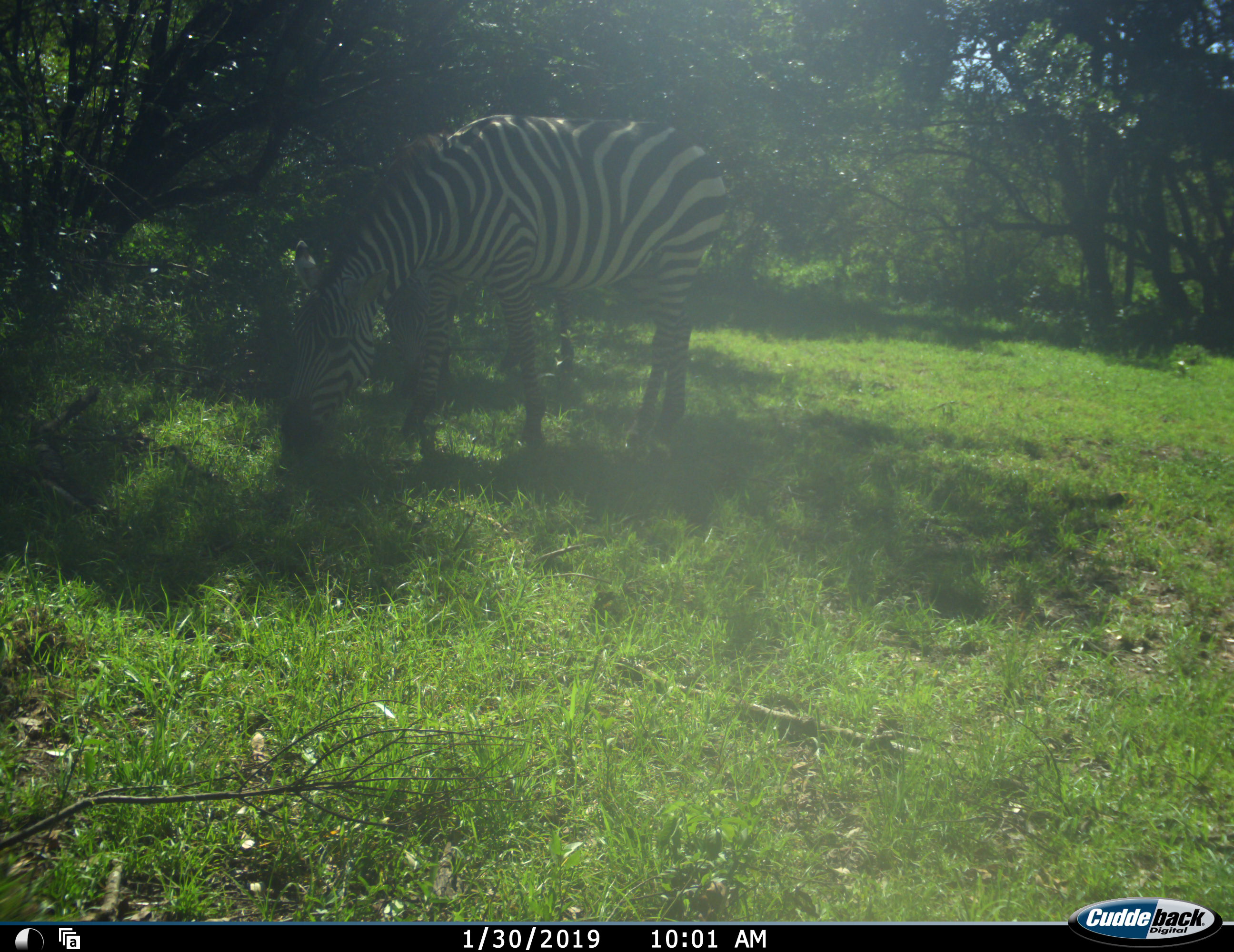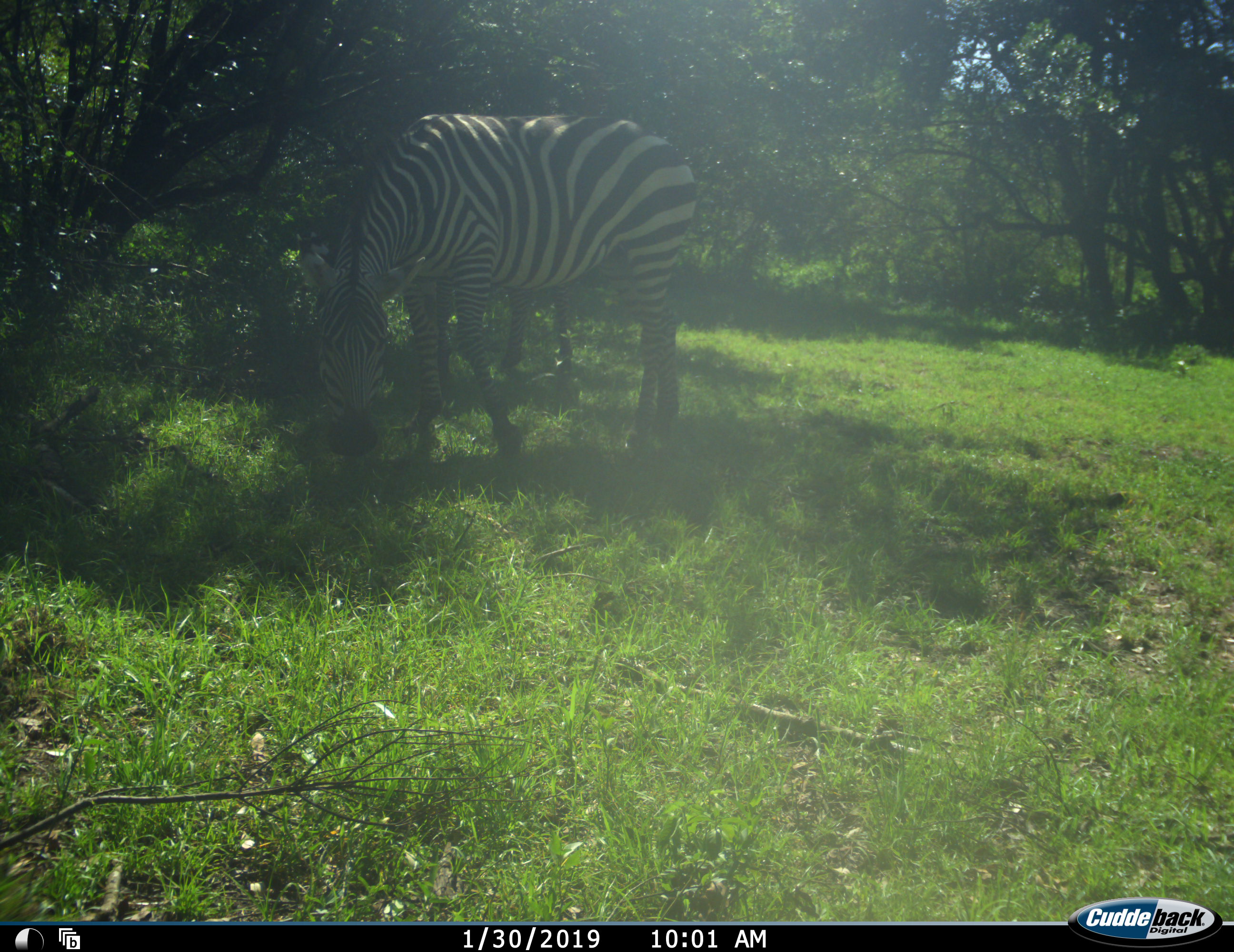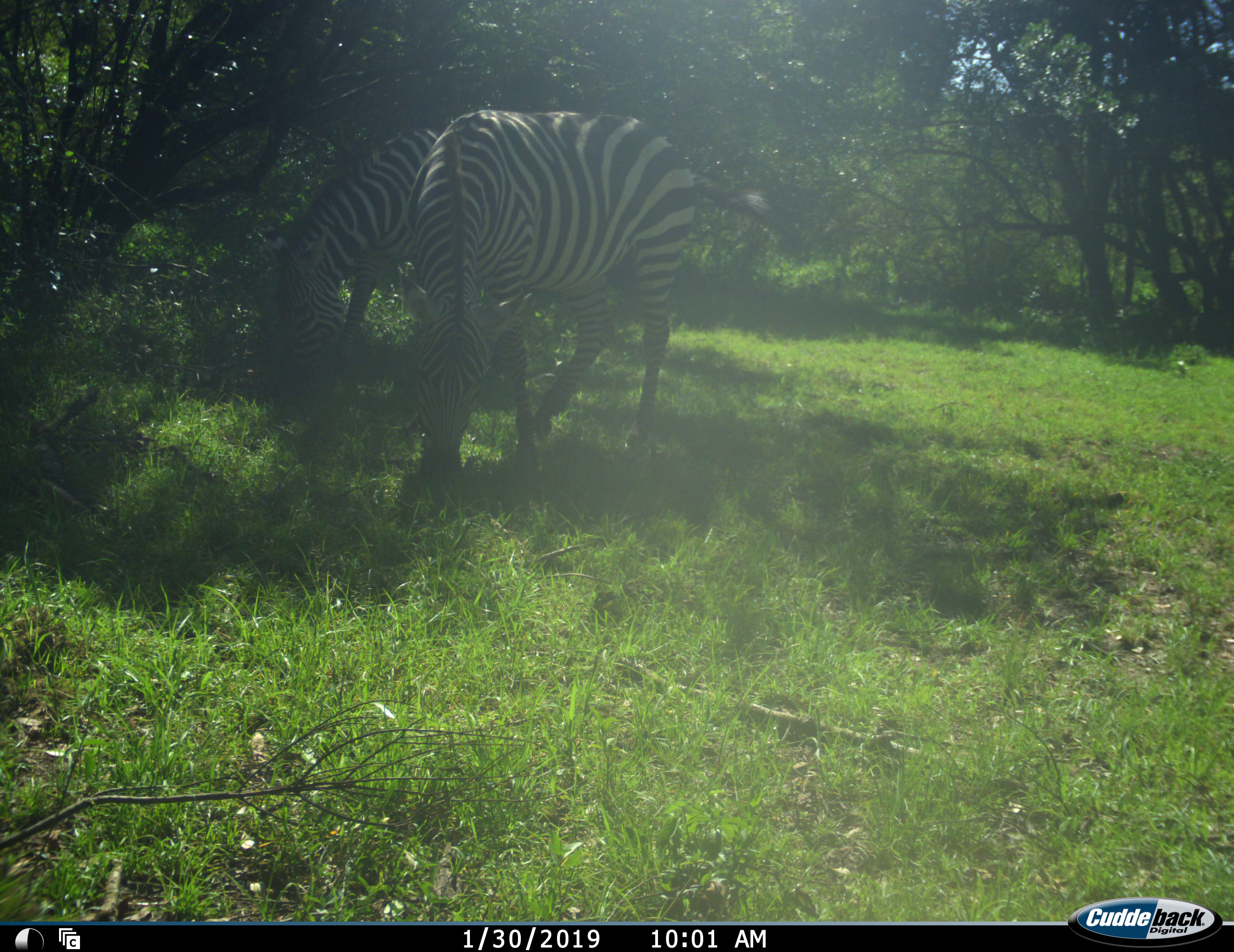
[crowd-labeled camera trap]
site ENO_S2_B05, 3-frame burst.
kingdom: Animalia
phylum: Chordata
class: Mammalia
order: Perissodactyla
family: Equidae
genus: Equus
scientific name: Equus quagga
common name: plains zebra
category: zebraplains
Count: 2.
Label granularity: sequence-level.